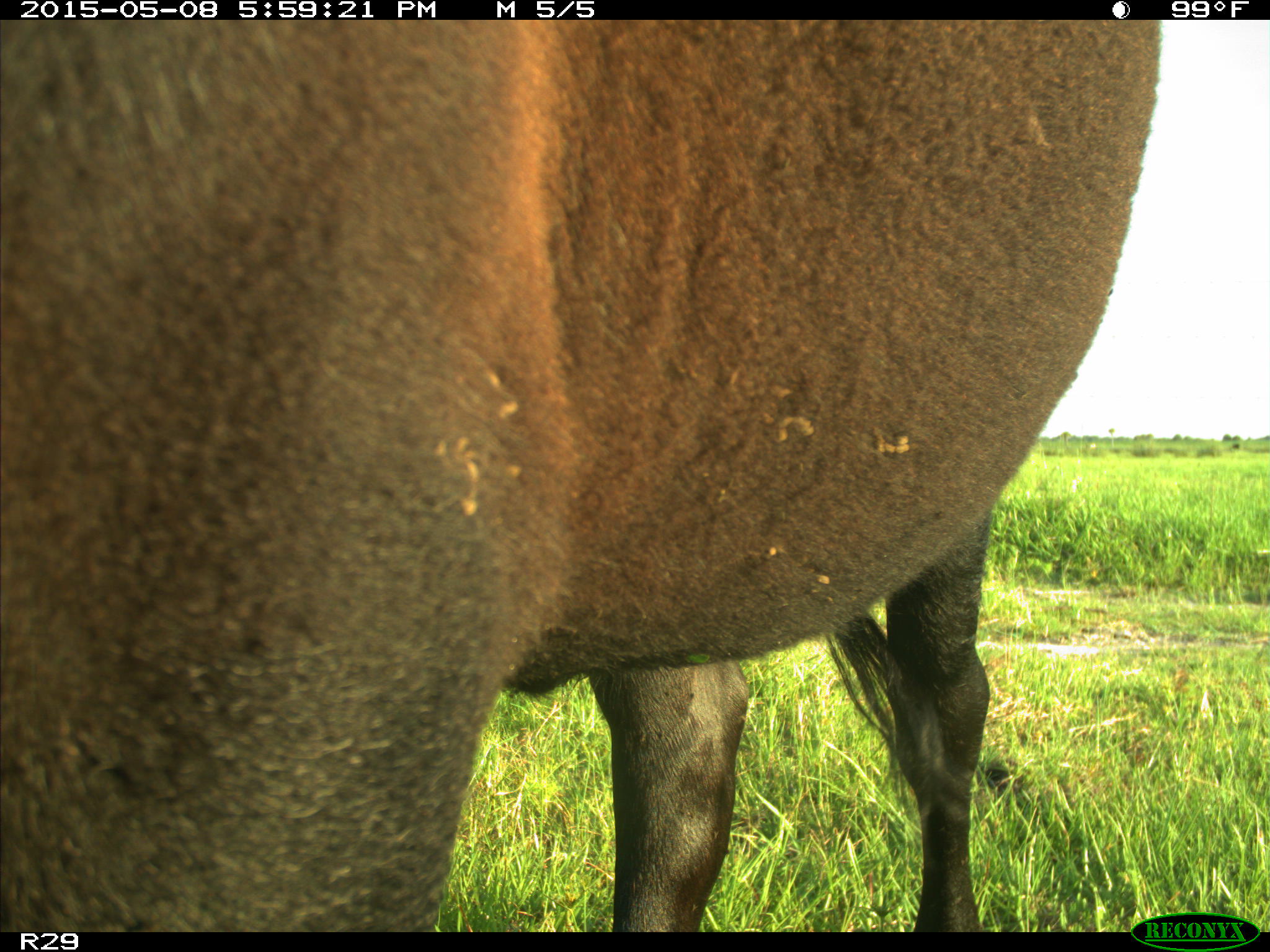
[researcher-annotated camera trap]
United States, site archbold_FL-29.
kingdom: Animalia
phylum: Chordata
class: Mammalia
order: Artiodactyla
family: Bovidae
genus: Bos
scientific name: Bos taurus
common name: domestic cow